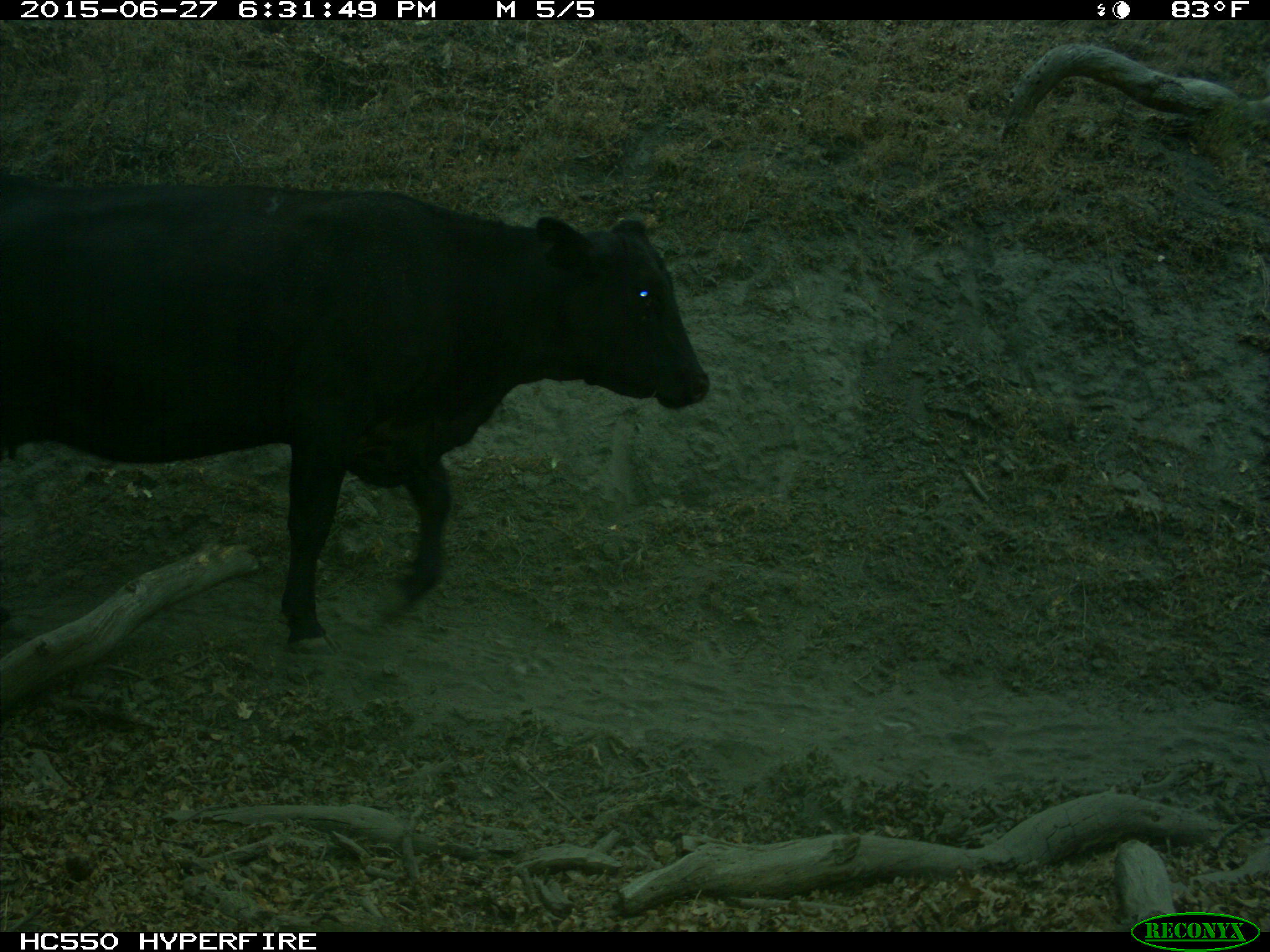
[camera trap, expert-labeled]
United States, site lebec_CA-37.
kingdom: Animalia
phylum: Chordata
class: Mammalia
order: Artiodactyla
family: Bovidae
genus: Bos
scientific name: Bos taurus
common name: domestic cow